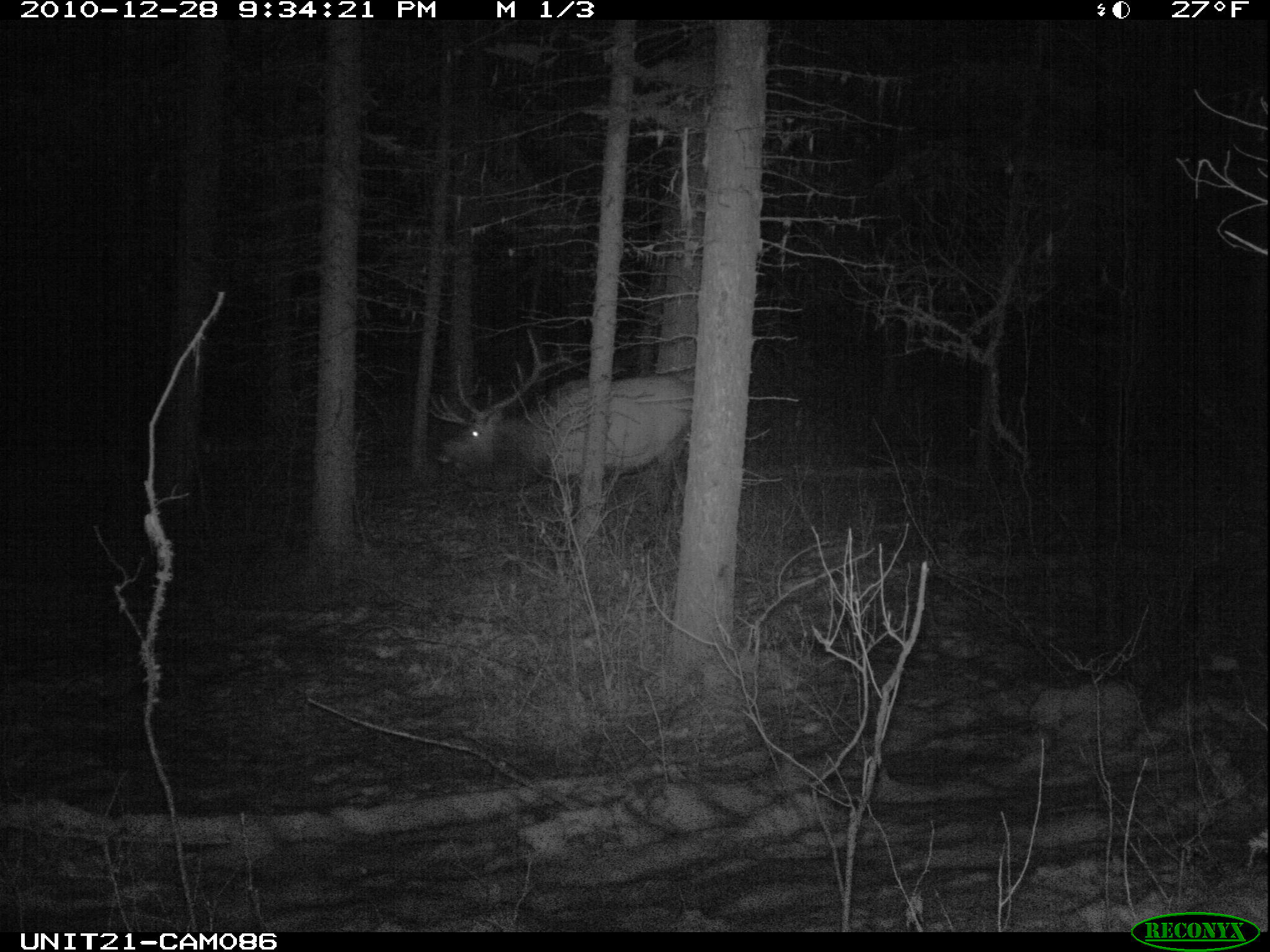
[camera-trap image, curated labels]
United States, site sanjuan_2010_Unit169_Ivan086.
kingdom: Animalia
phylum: Chordata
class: Mammalia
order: Artiodactyla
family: Cervidae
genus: Cervus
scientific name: Cervus elaphus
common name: red deer